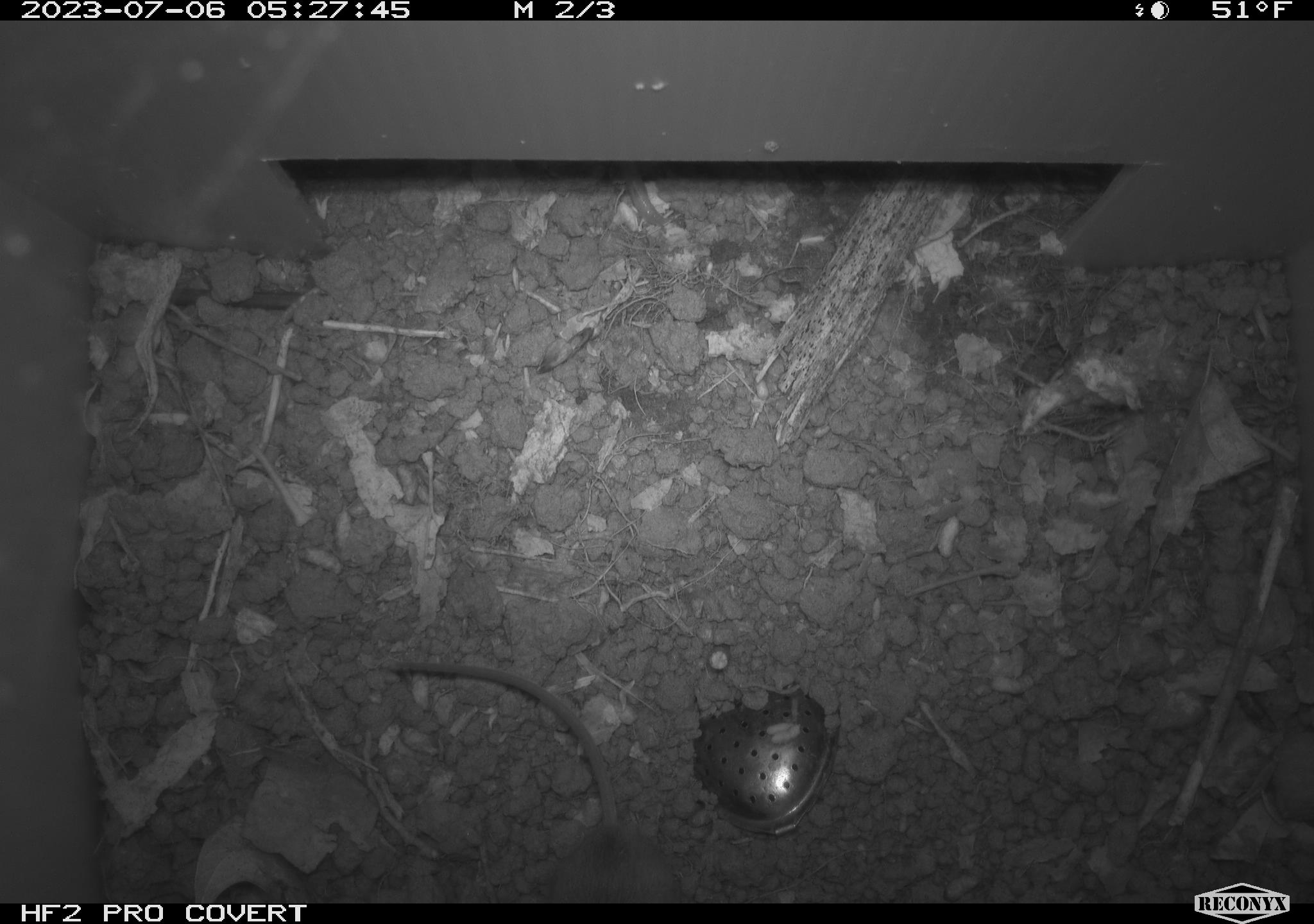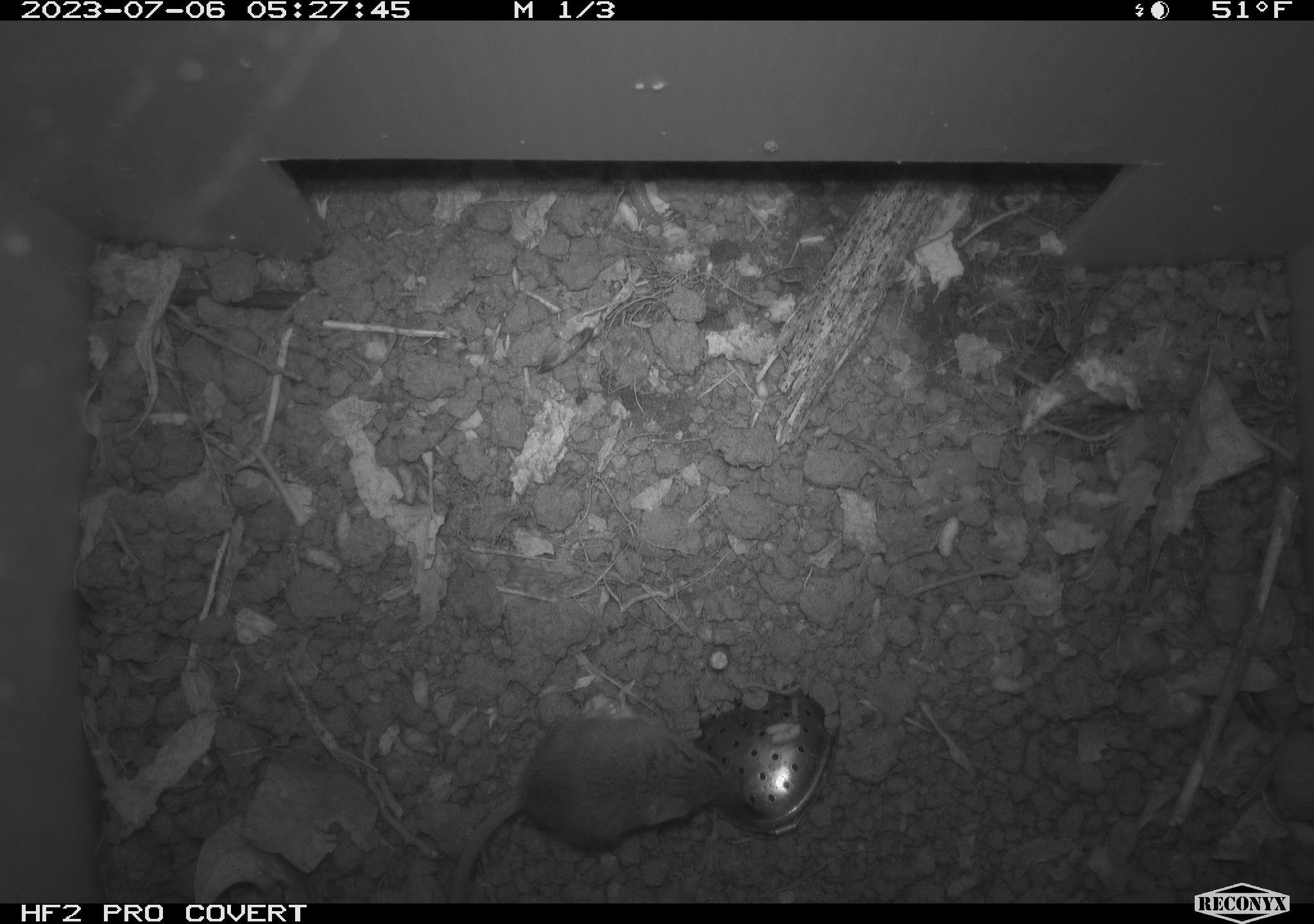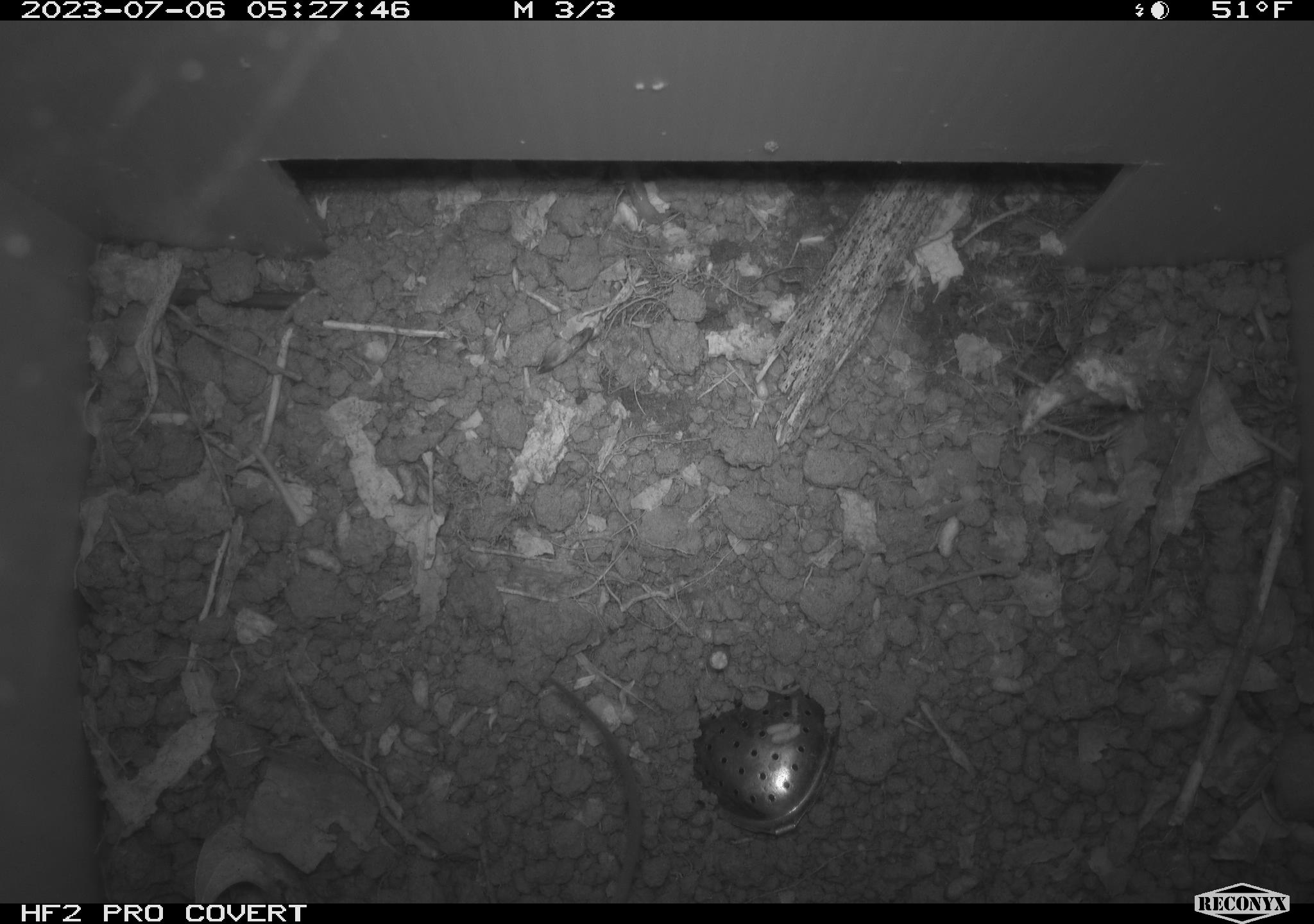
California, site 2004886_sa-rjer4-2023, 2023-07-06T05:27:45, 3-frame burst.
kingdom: Animalia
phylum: Chordata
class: Mammalia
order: Rodentia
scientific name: Rodentia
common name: mouse species